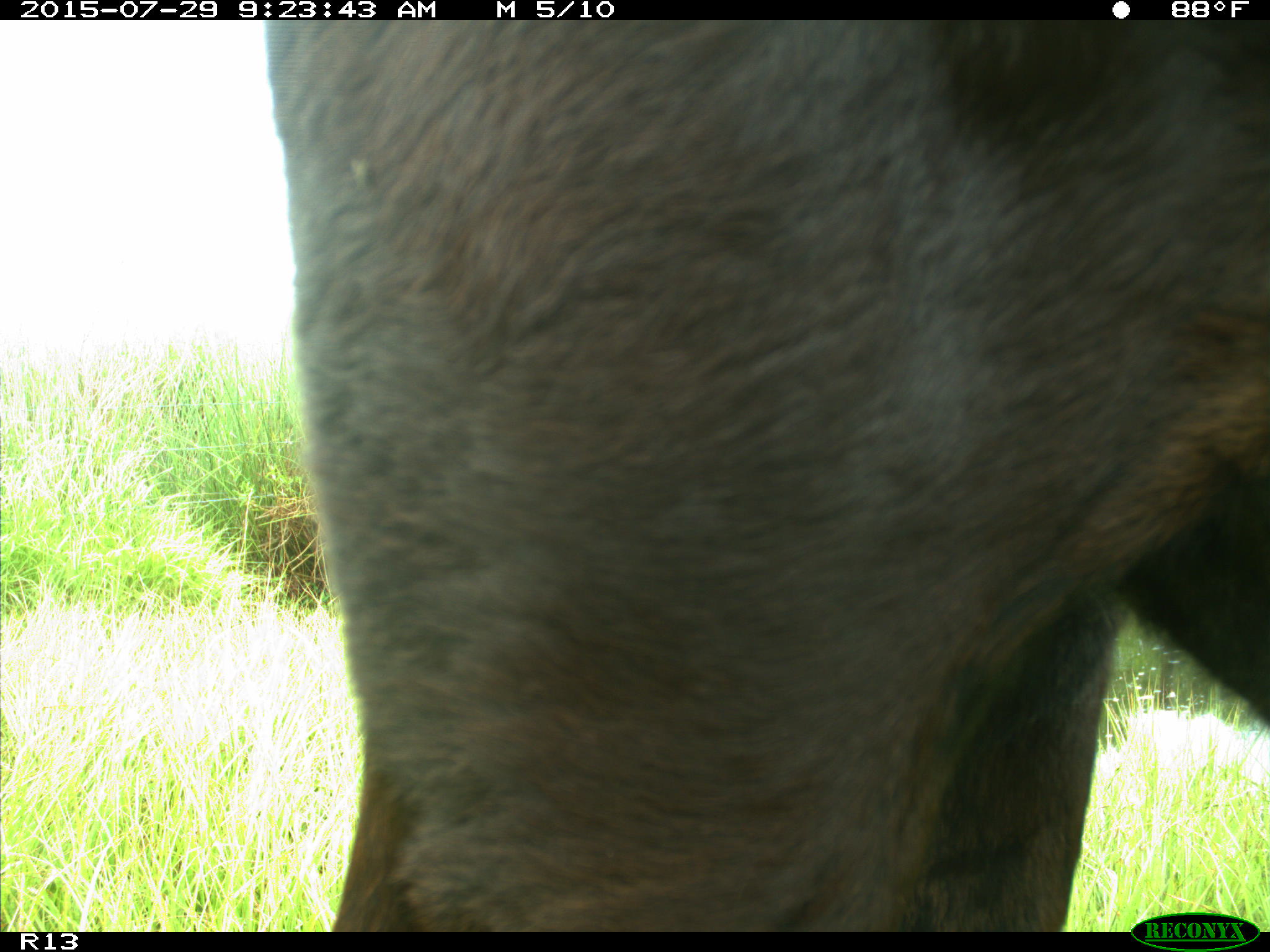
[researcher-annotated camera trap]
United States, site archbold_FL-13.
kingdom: Animalia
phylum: Chordata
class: Mammalia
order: Artiodactyla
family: Bovidae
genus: Bos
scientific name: Bos taurus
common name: domestic cow